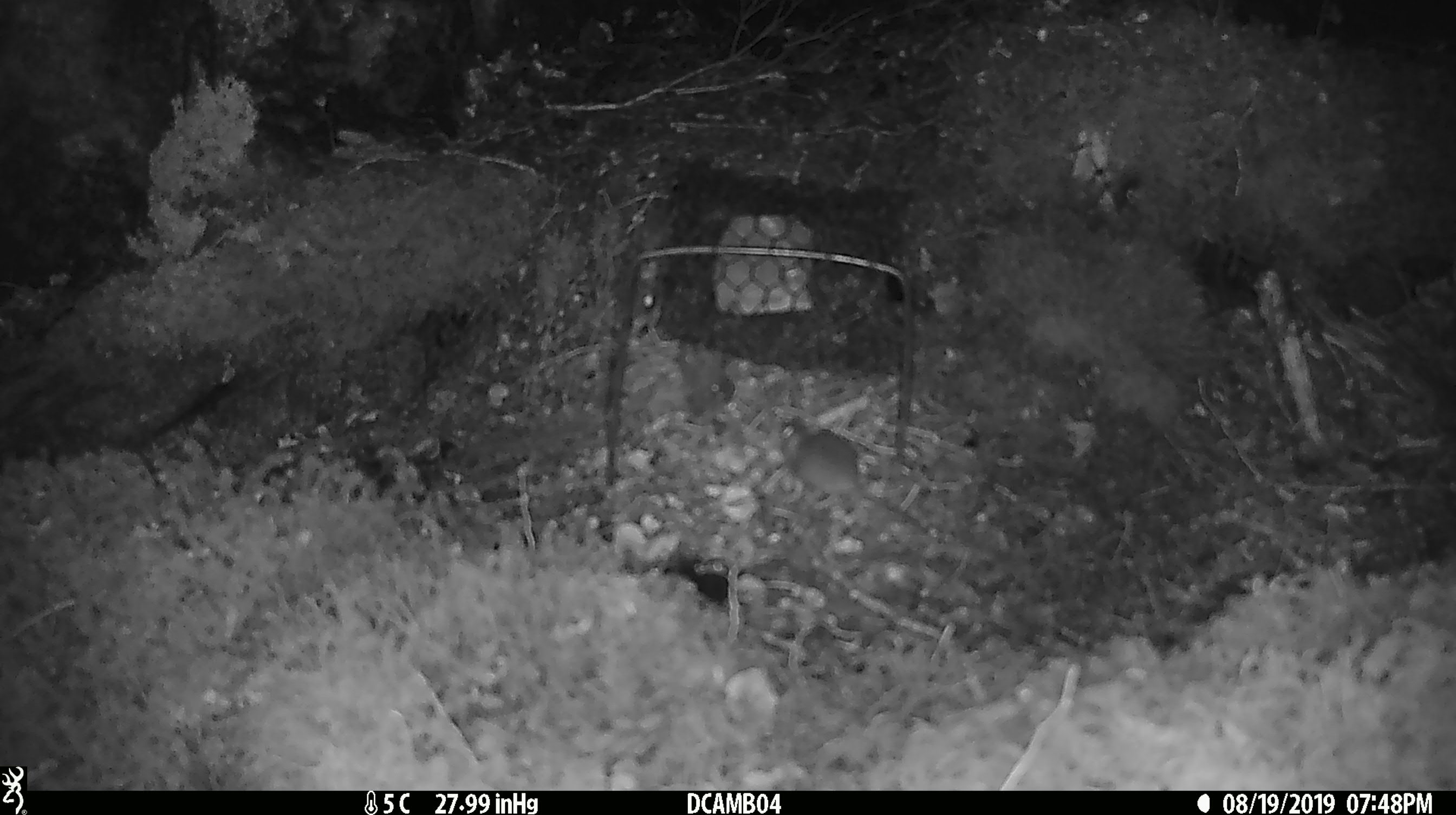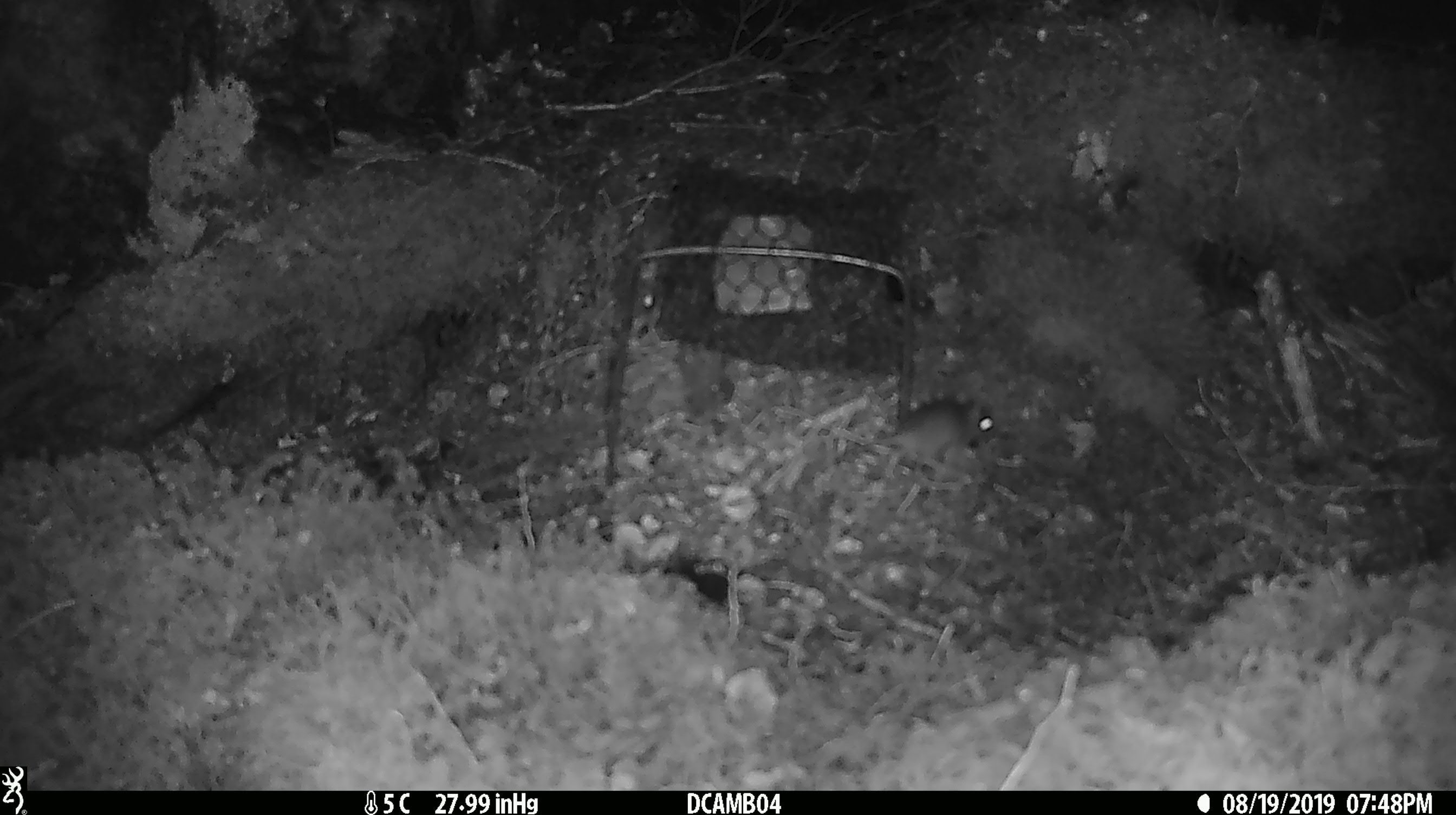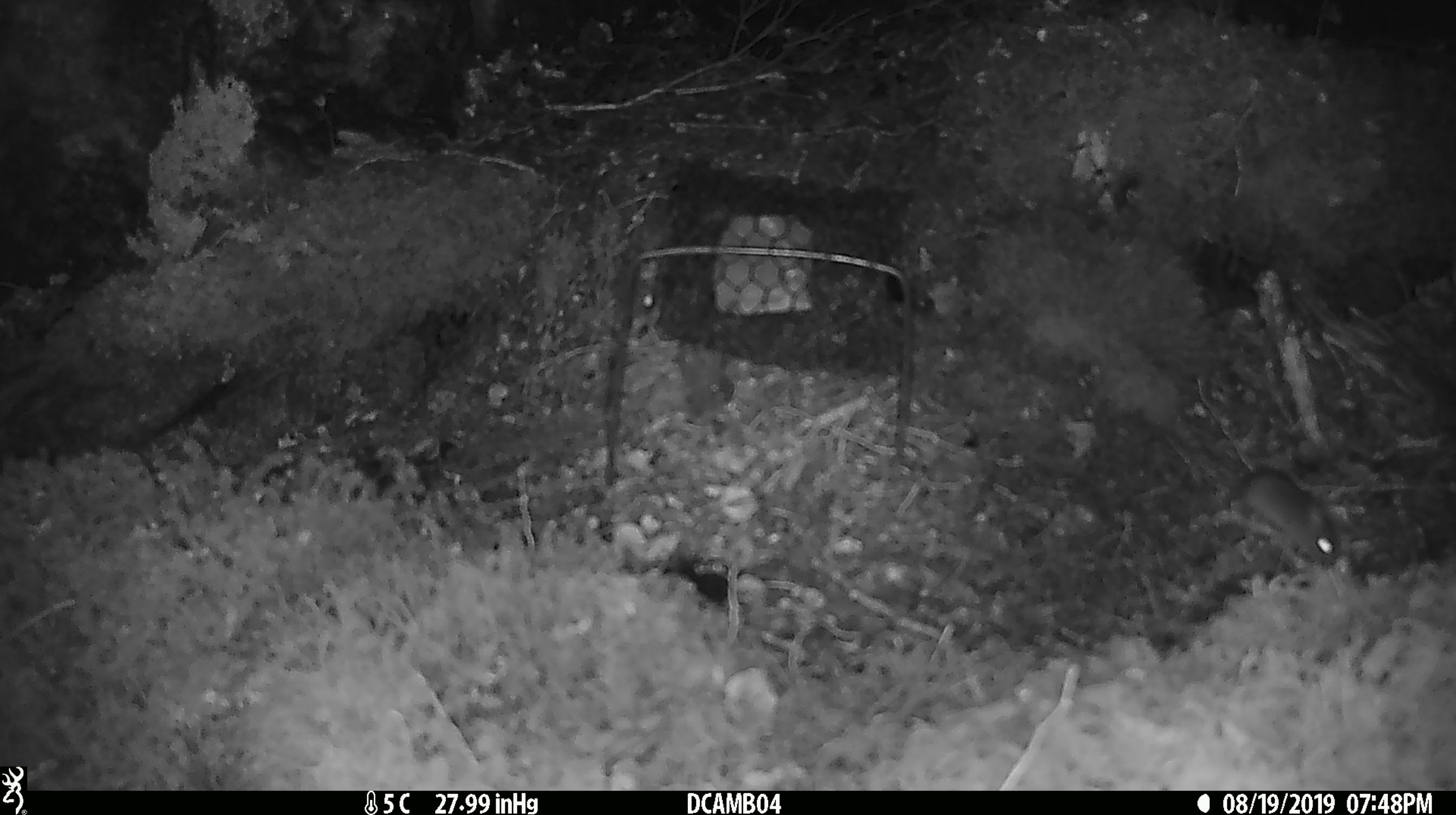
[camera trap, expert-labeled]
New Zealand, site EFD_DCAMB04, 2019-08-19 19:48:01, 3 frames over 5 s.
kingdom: Animalia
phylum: Chordata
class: Mammalia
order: Rodentia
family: Muridae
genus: Mus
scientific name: Mus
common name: mouse